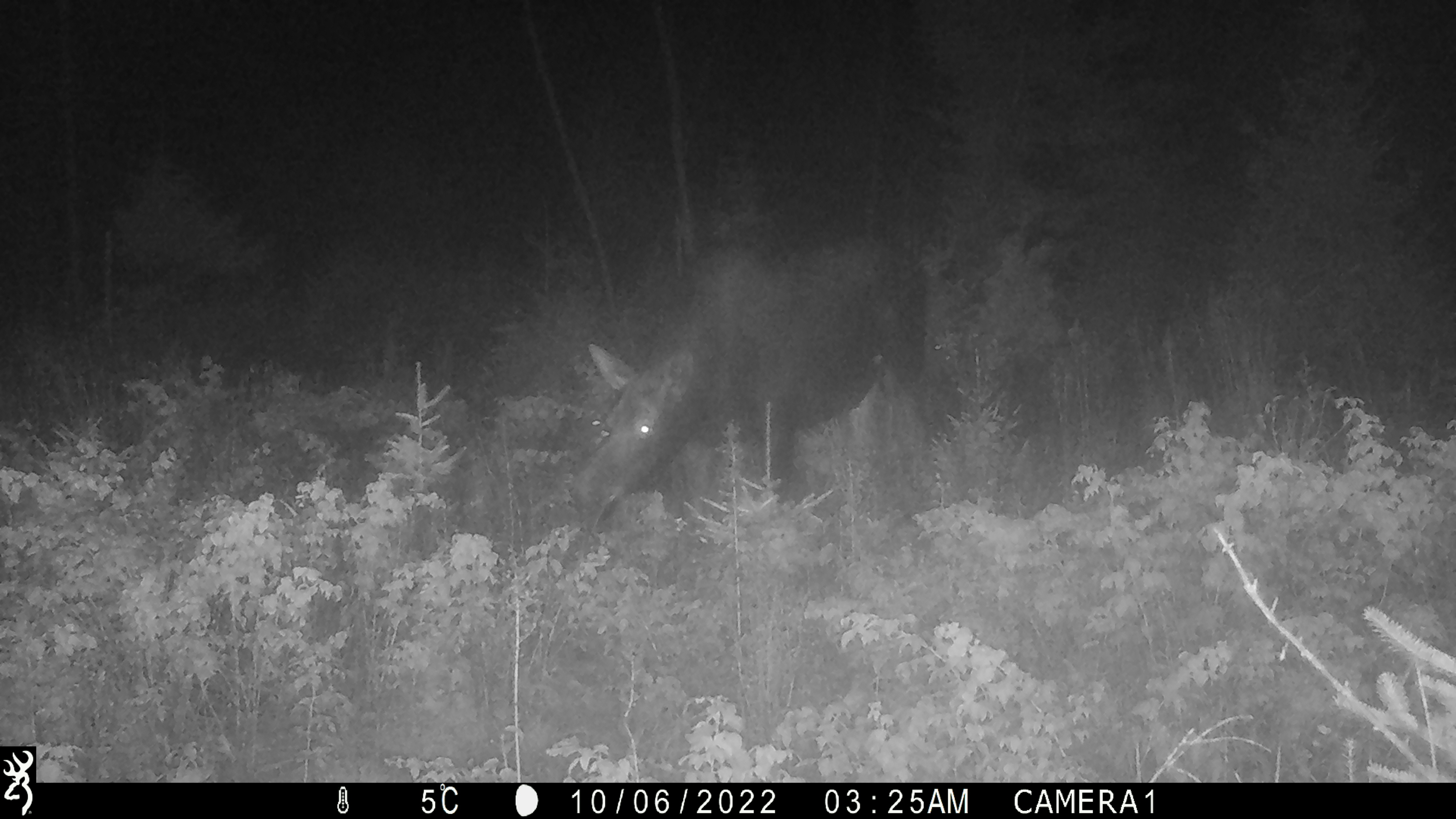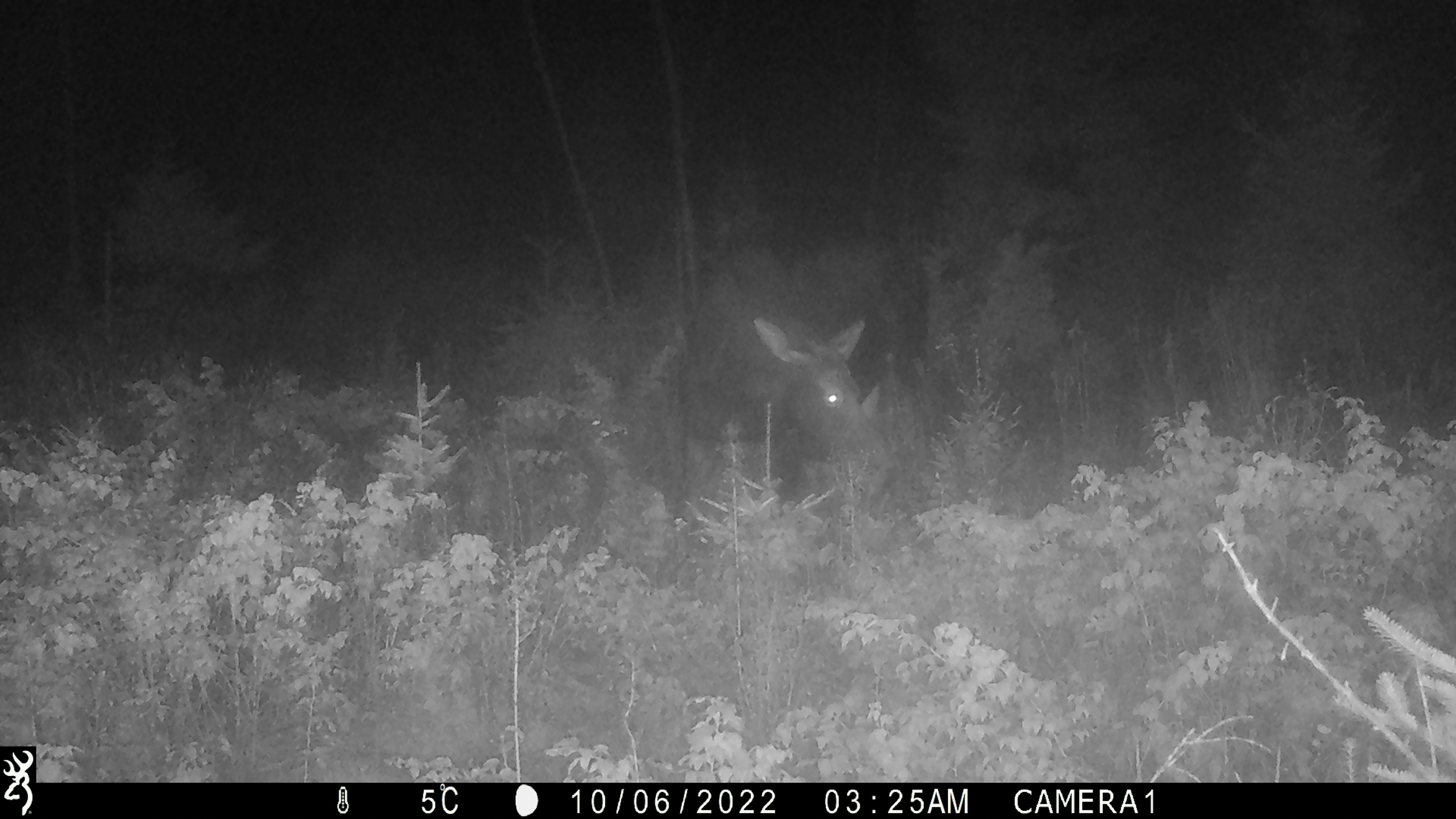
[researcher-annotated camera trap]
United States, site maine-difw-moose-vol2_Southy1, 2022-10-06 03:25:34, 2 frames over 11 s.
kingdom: Animalia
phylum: Chordata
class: Mammalia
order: Artiodactyla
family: Cervidae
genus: Alces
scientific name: Alces alces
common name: moose